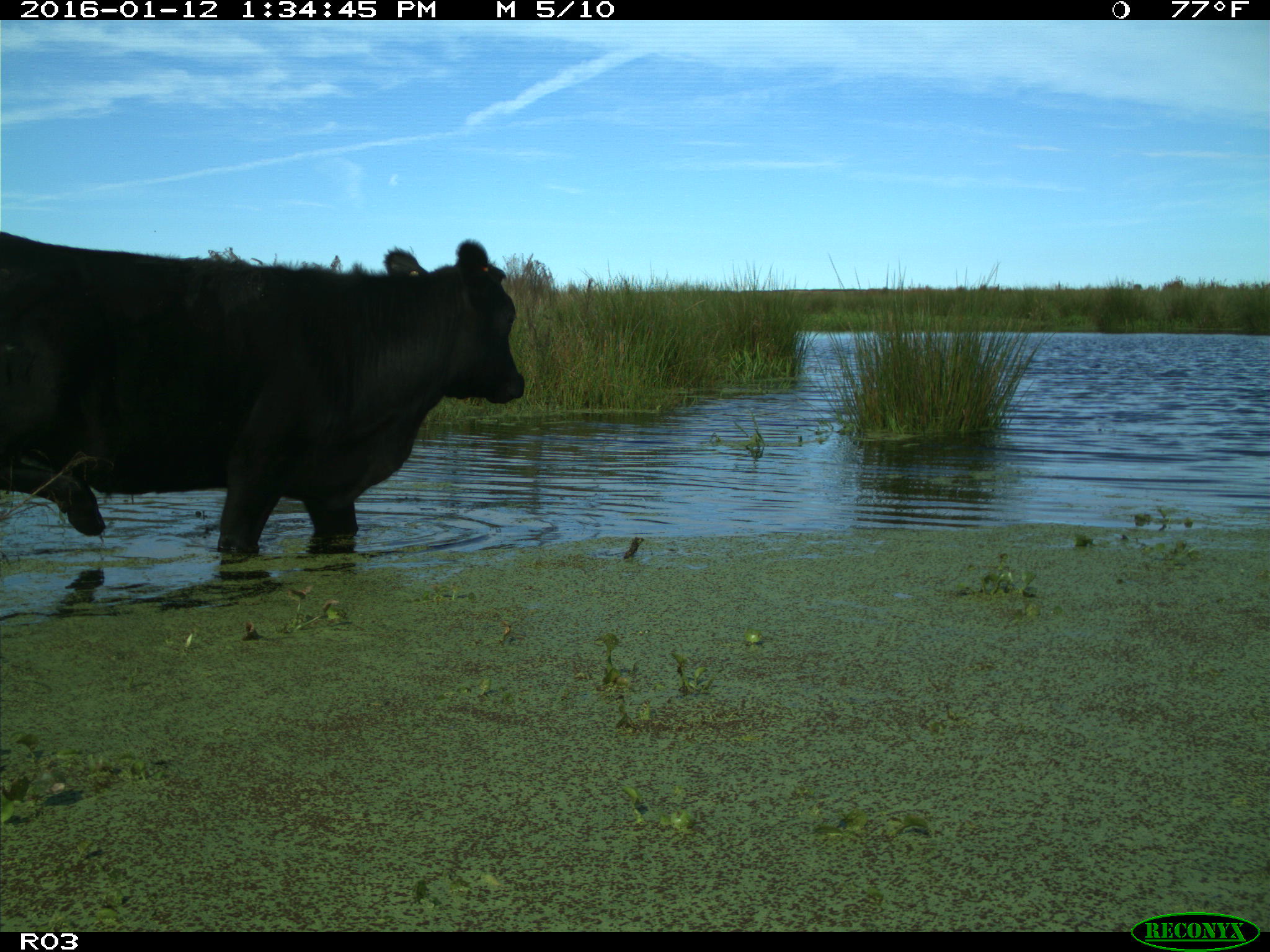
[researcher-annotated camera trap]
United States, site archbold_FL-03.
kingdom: Animalia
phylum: Chordata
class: Mammalia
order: Artiodactyla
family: Bovidae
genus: Bos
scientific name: Bos taurus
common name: domestic cow